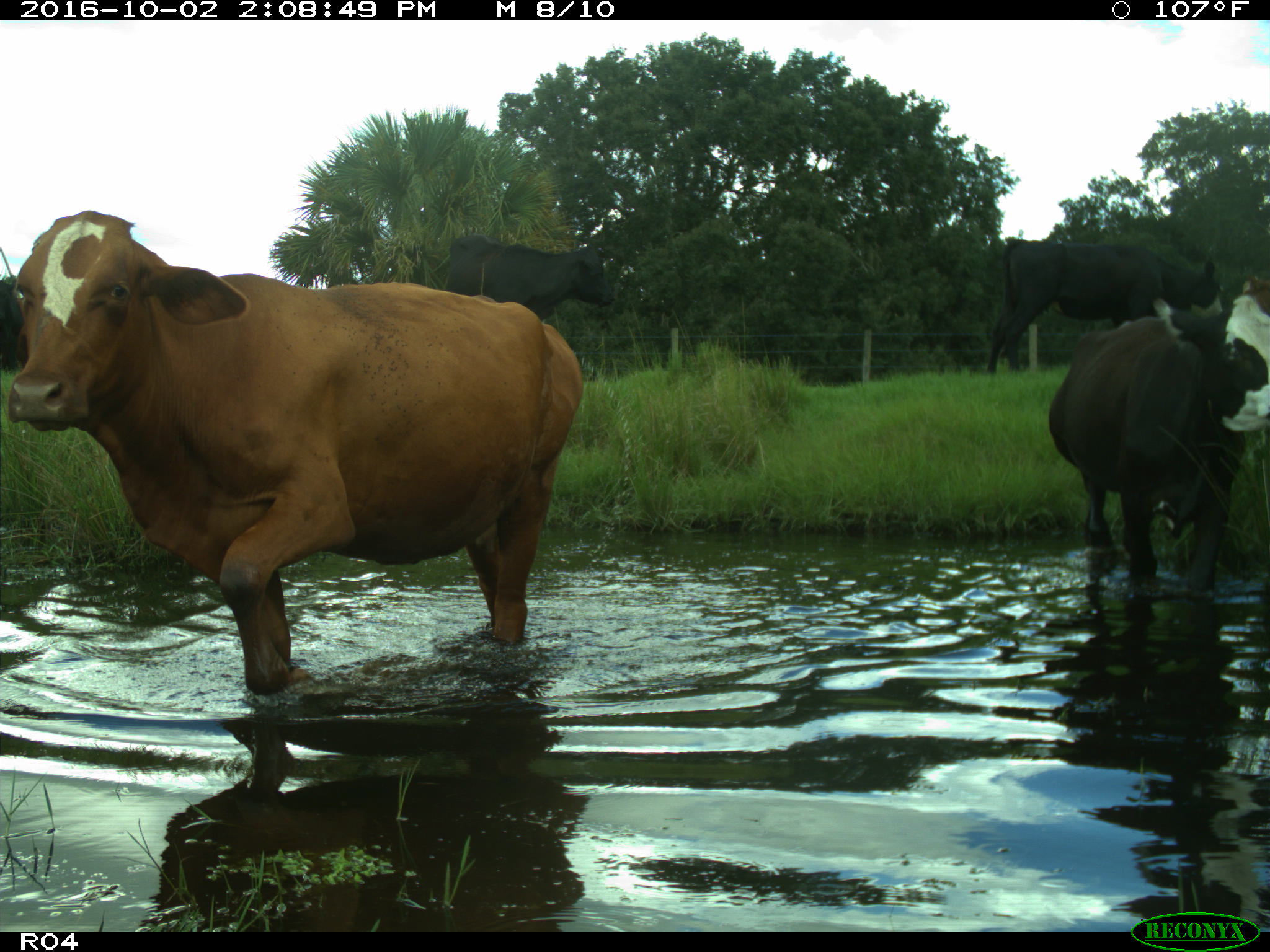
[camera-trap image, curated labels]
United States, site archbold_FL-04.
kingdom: Animalia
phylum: Chordata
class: Mammalia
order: Artiodactyla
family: Bovidae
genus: Bos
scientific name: Bos taurus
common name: domestic cow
Bos taurus (domestic cow).